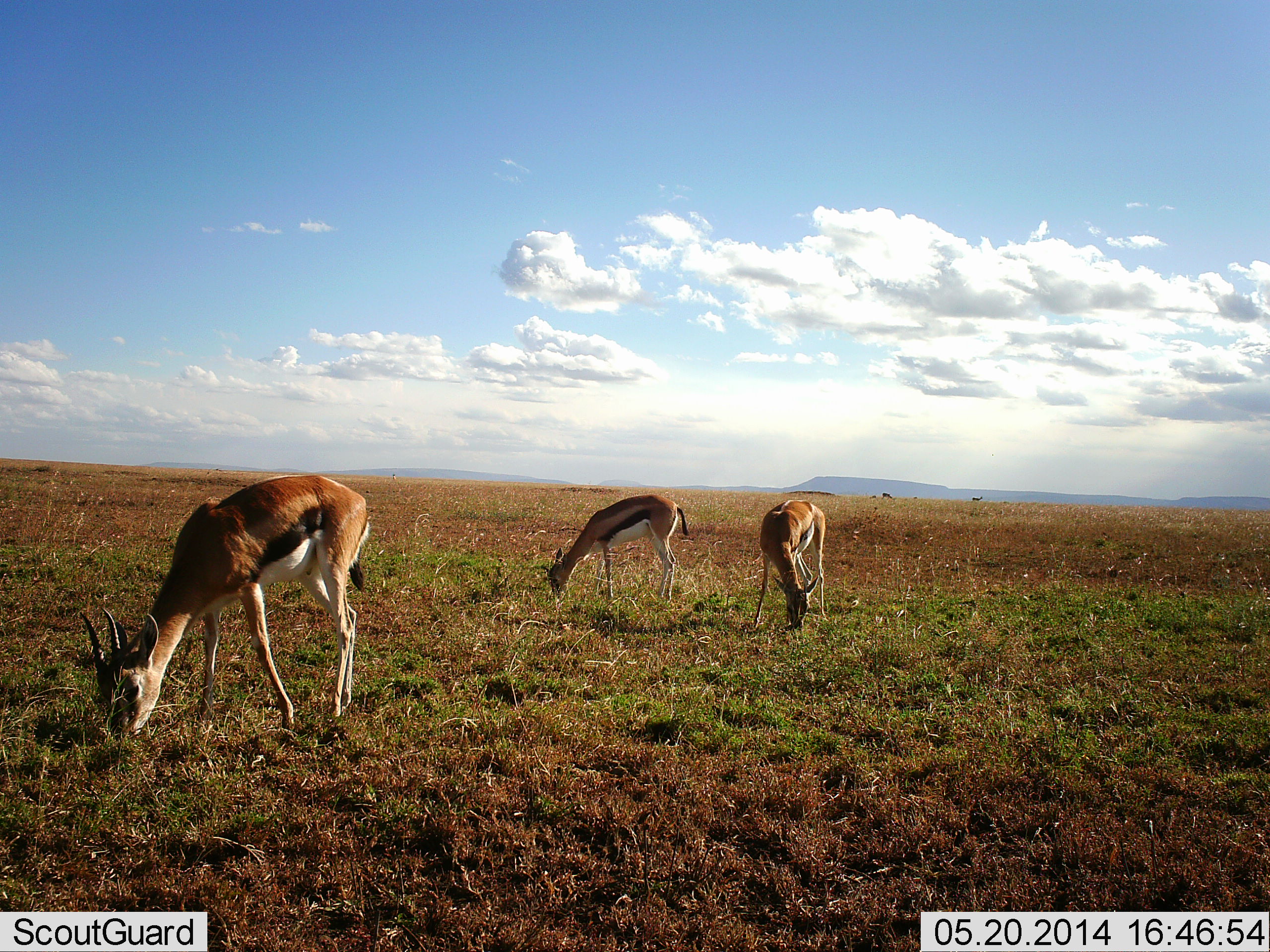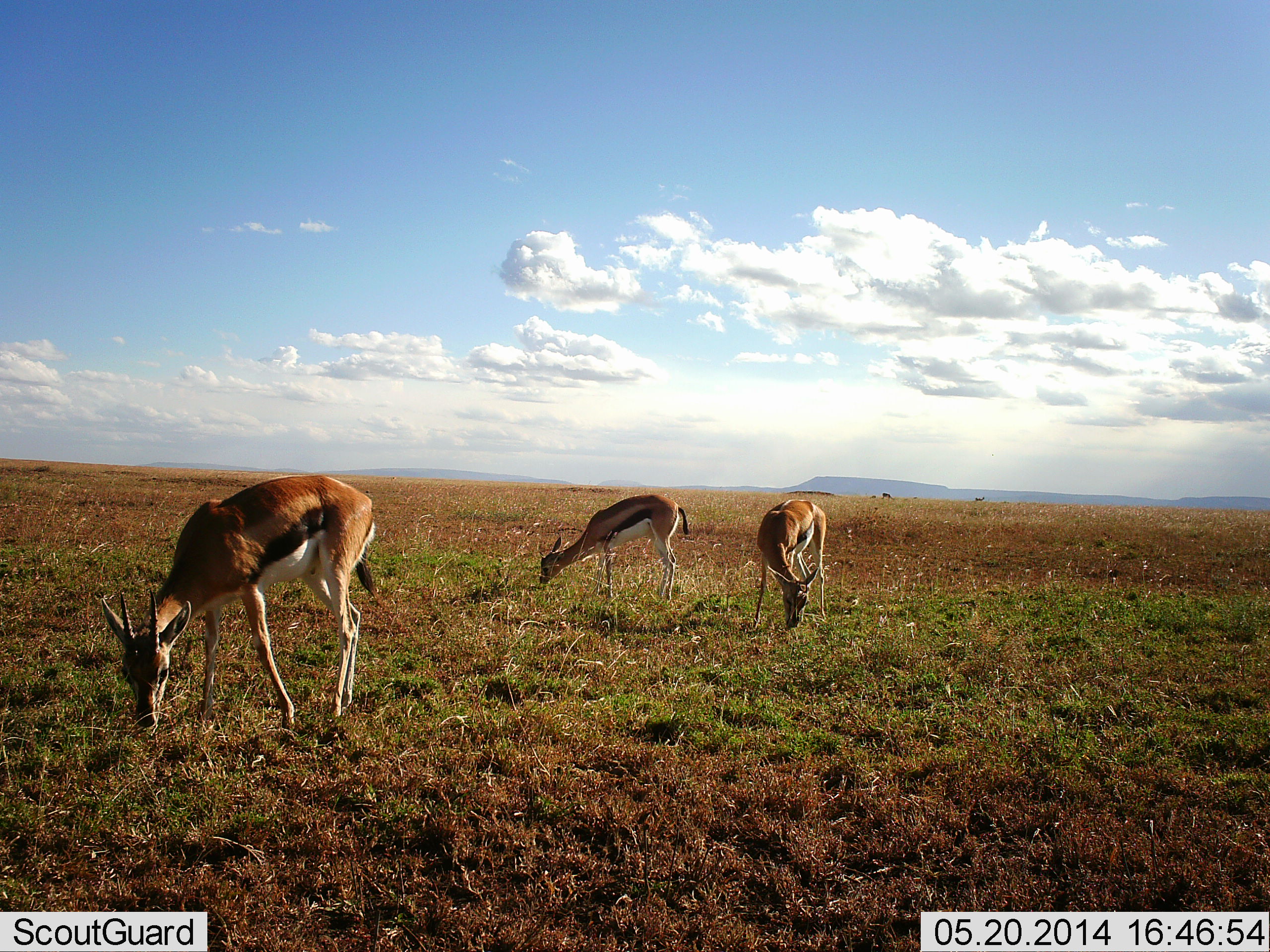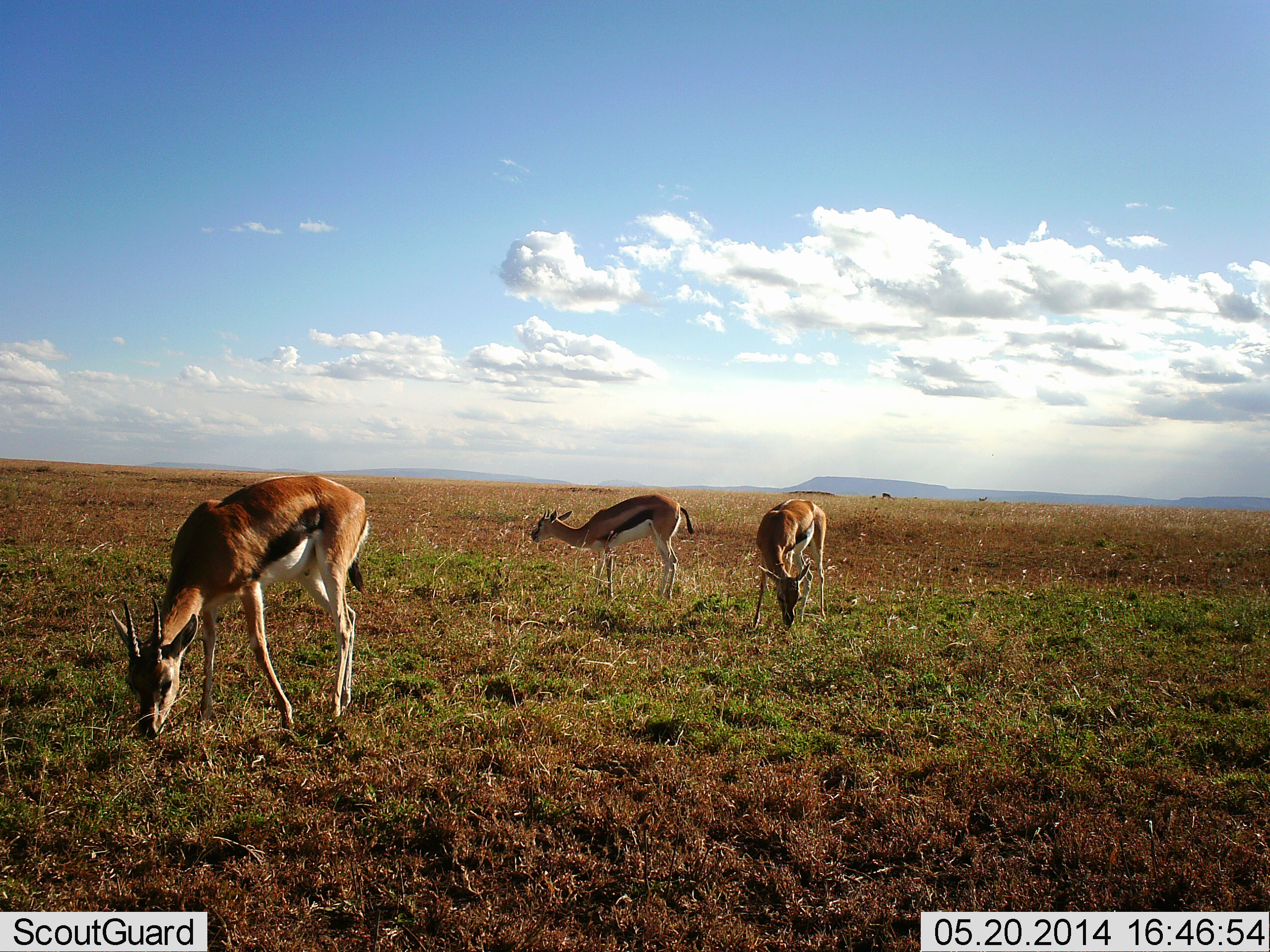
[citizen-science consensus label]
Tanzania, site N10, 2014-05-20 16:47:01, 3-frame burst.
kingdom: Animalia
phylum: Chordata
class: Mammalia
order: Artiodactyla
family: Bovidae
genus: Eudorcas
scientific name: Eudorcas thomsonii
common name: thomson's gazelle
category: gazellethomsons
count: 3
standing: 20%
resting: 0%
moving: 0%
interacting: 0%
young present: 0%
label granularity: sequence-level